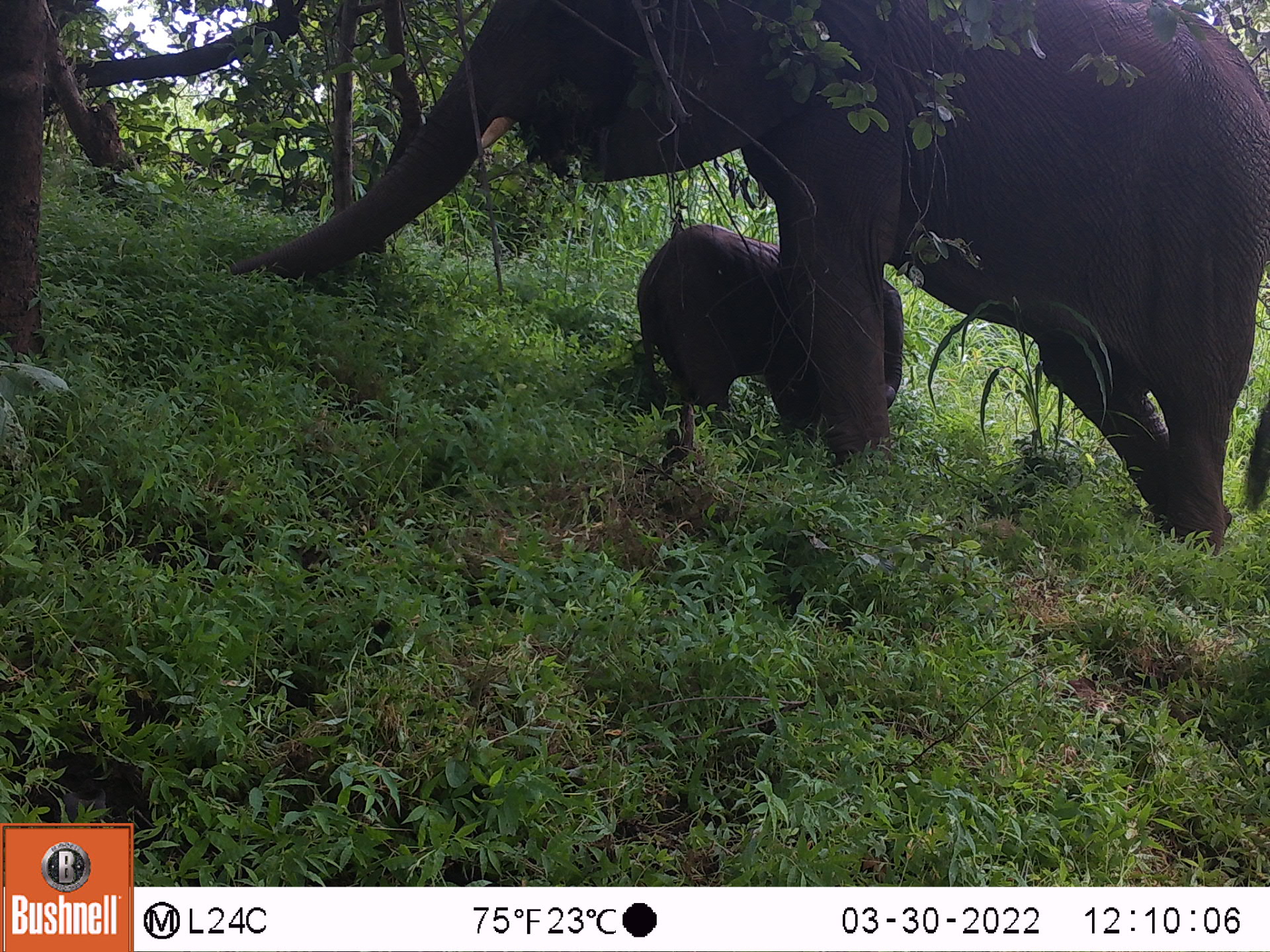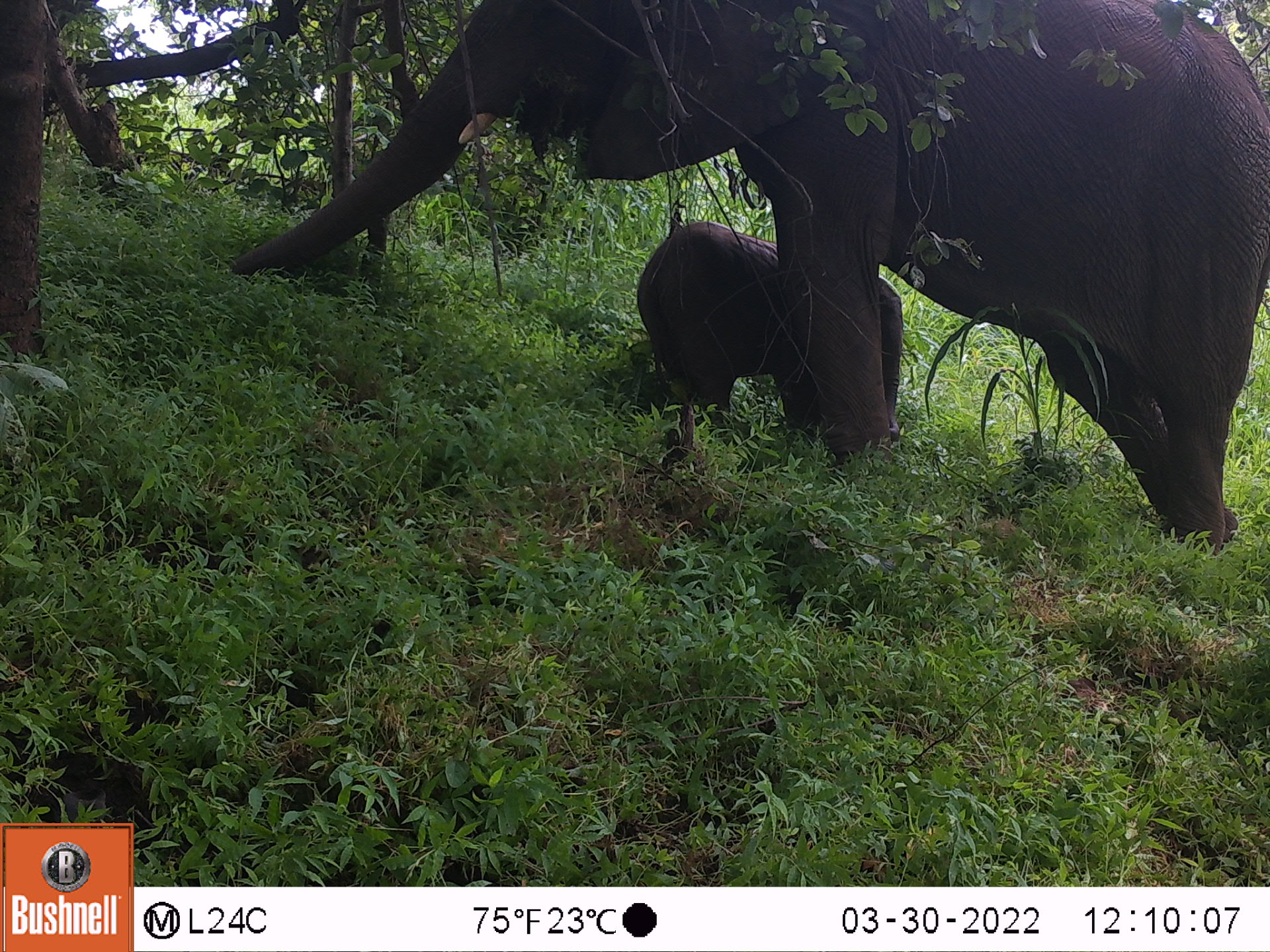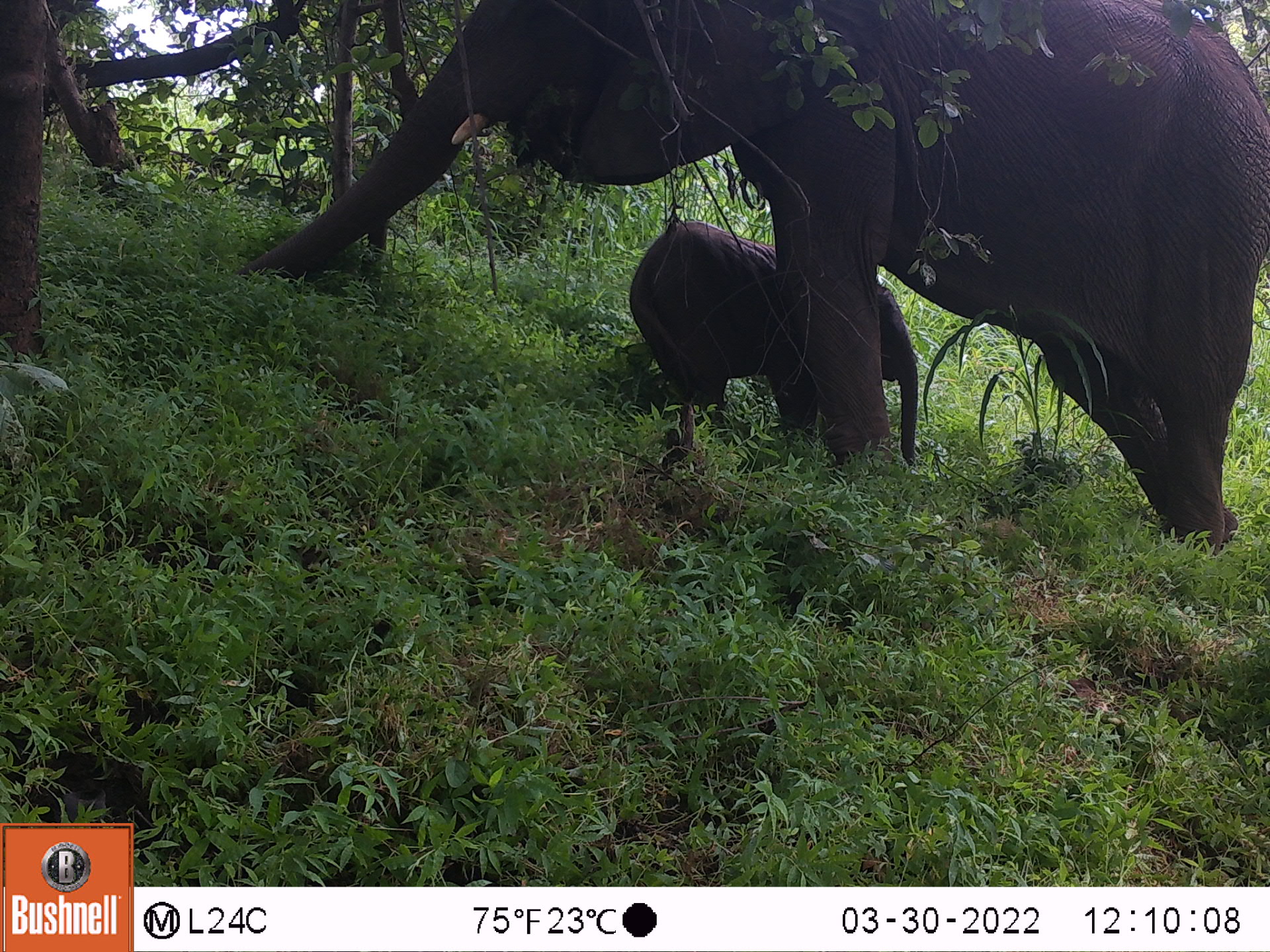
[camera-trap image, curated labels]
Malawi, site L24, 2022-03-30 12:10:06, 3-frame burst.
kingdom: Animalia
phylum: Chordata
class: Mammalia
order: Proboscidea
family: Elephantidae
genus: Loxodonta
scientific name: Loxodonta africana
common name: african savanna elephant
African savanna elephant (Loxodonta africana), count 3.